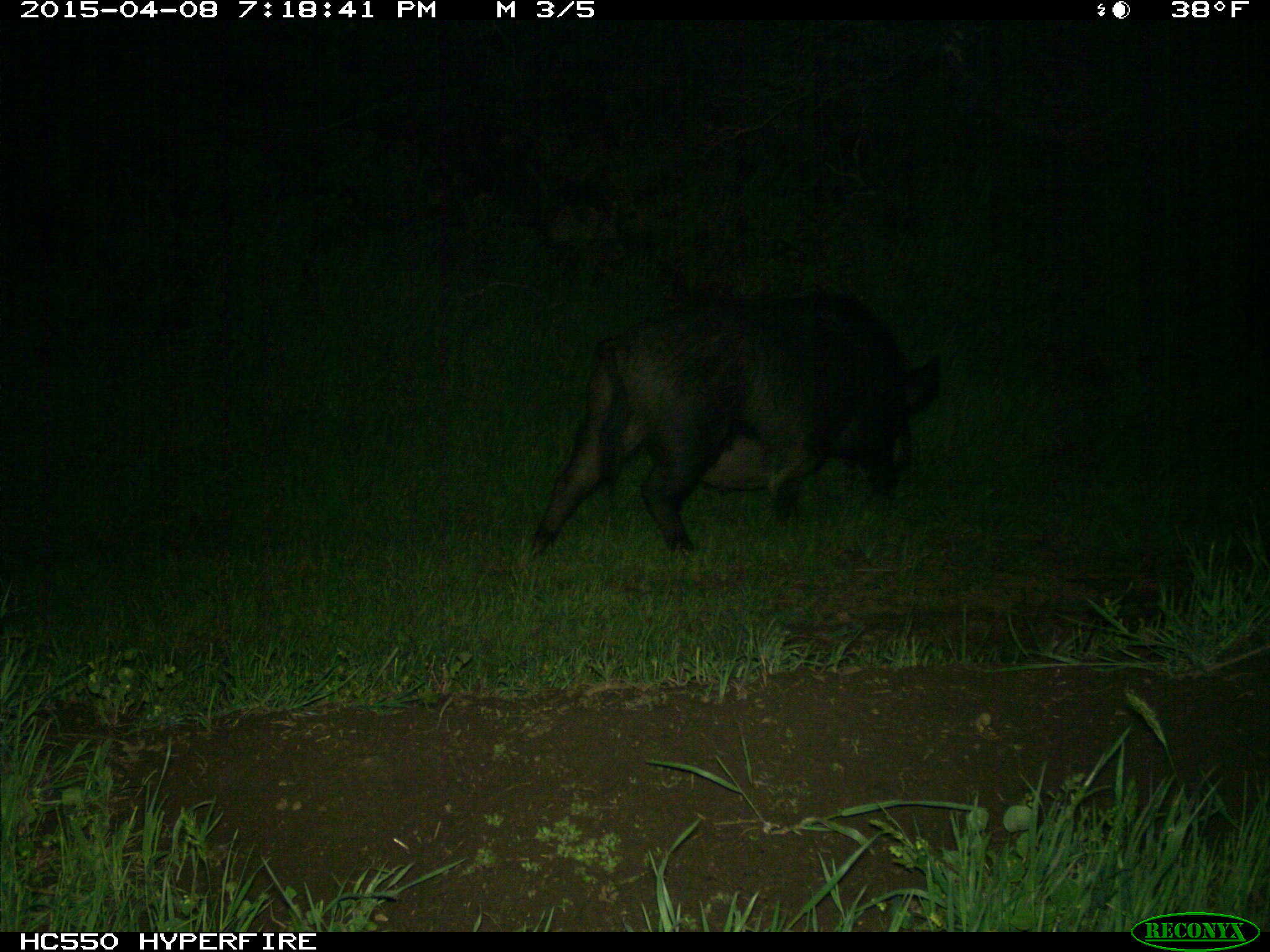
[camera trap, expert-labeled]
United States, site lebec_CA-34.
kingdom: Animalia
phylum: Chordata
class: Mammalia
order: Artiodactyla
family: Suidae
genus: Sus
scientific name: Sus scrofa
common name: wild boar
Sus scrofa (wild boar).